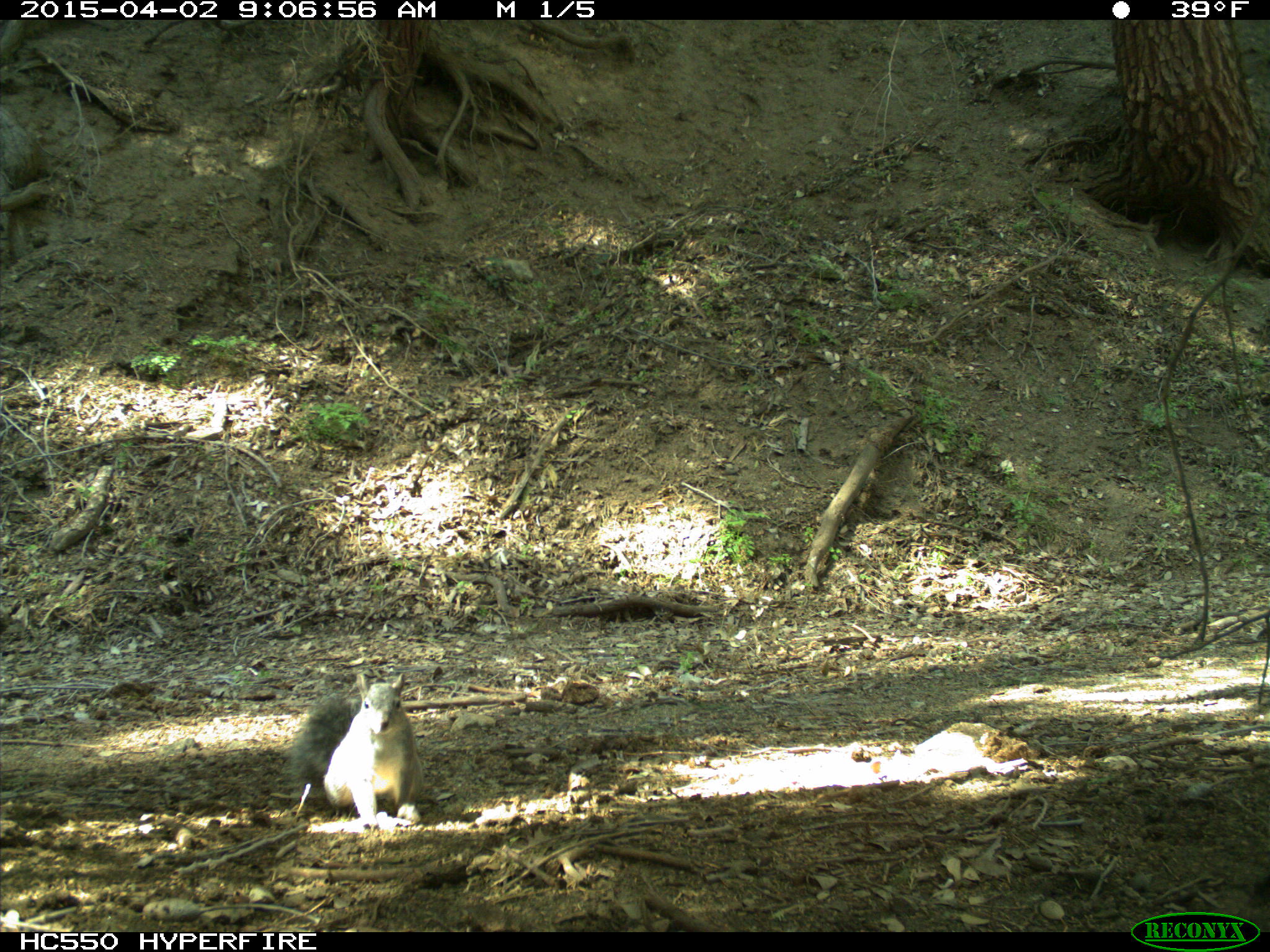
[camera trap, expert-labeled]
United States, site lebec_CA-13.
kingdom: Animalia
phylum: Chordata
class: Mammalia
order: Rodentia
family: Sciuridae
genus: Sciurus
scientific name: Sciurus carolinensis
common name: eastern gray squirrel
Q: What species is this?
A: Sciurus carolinensis (eastern gray squirrel).